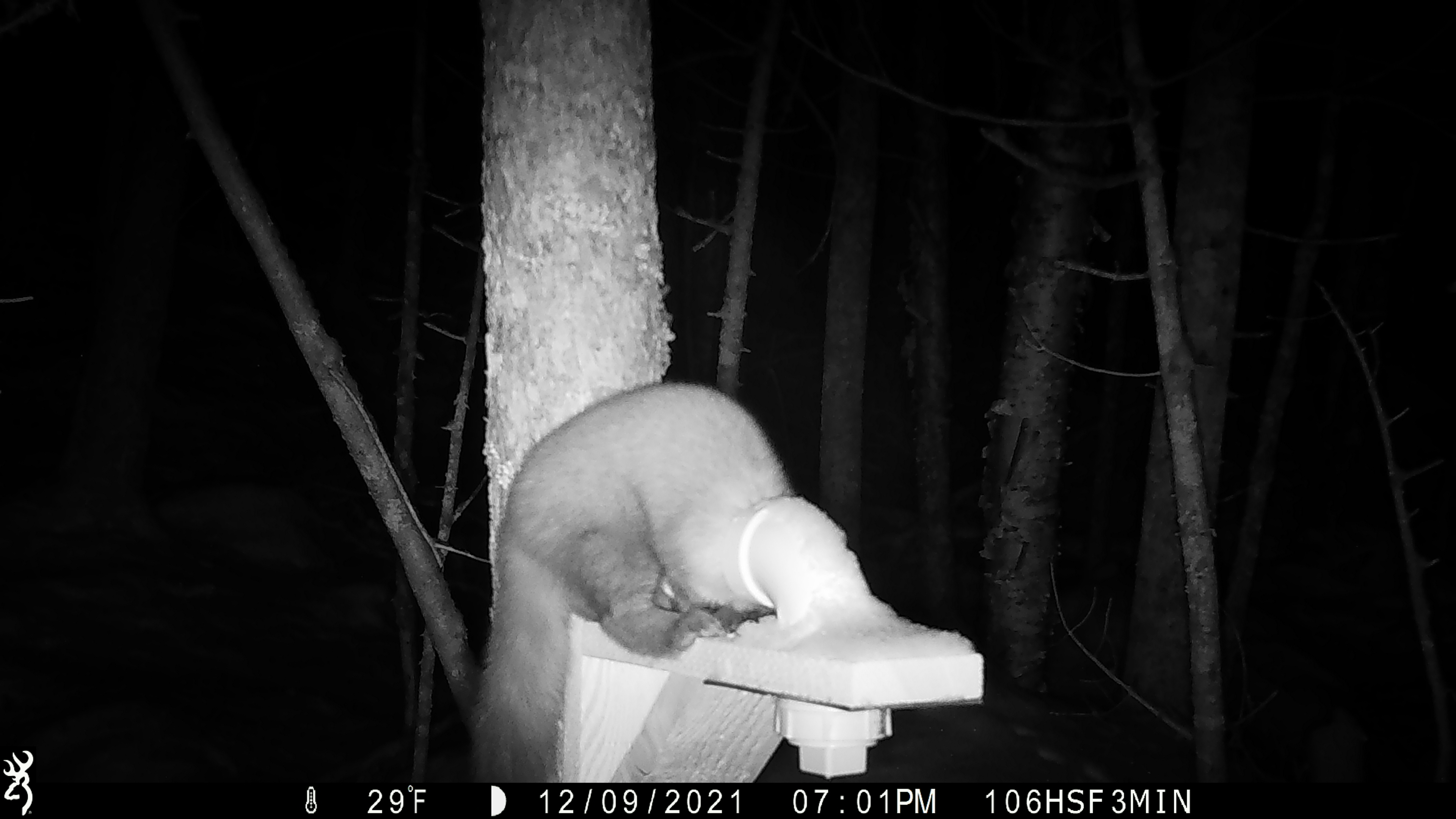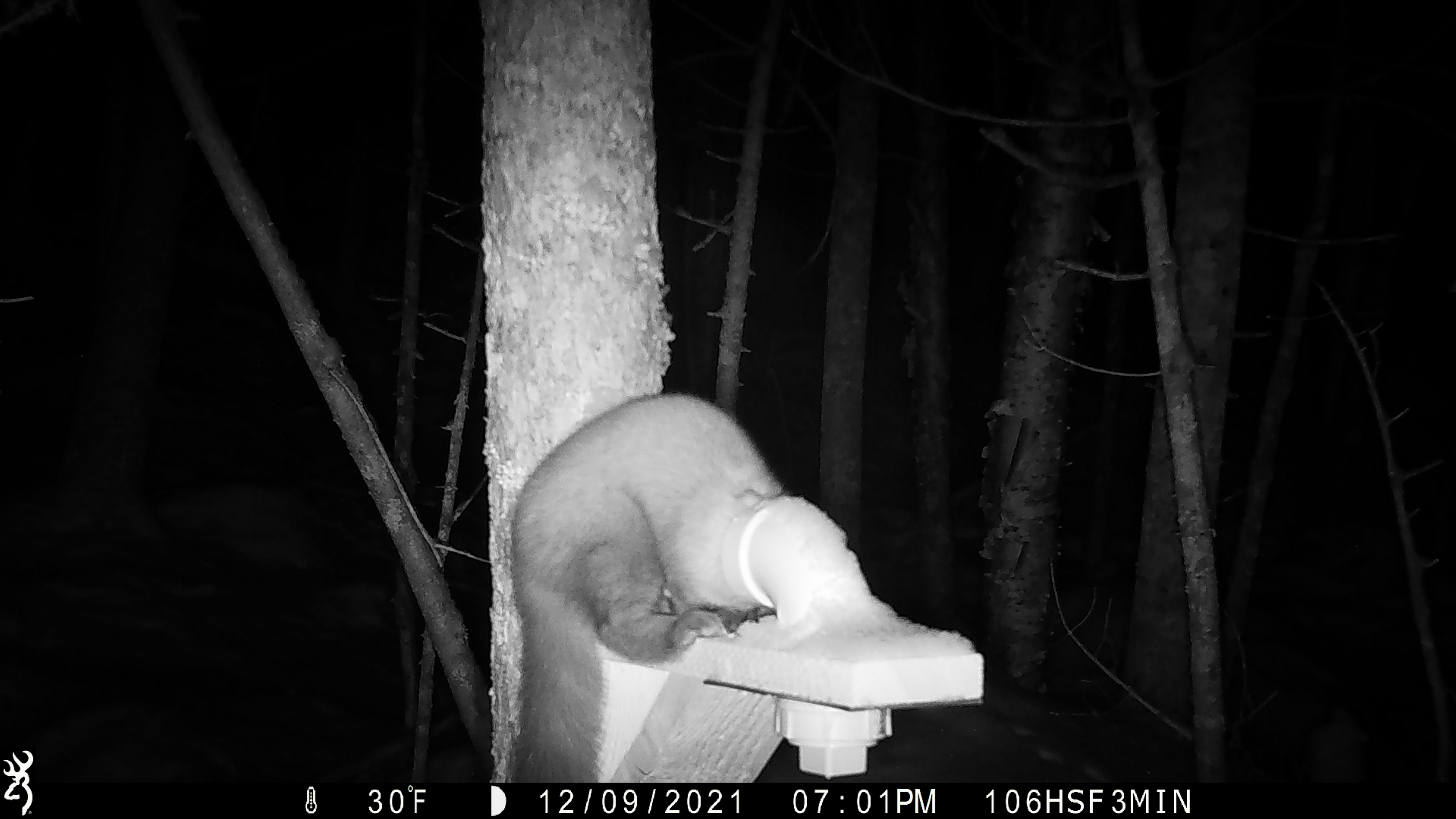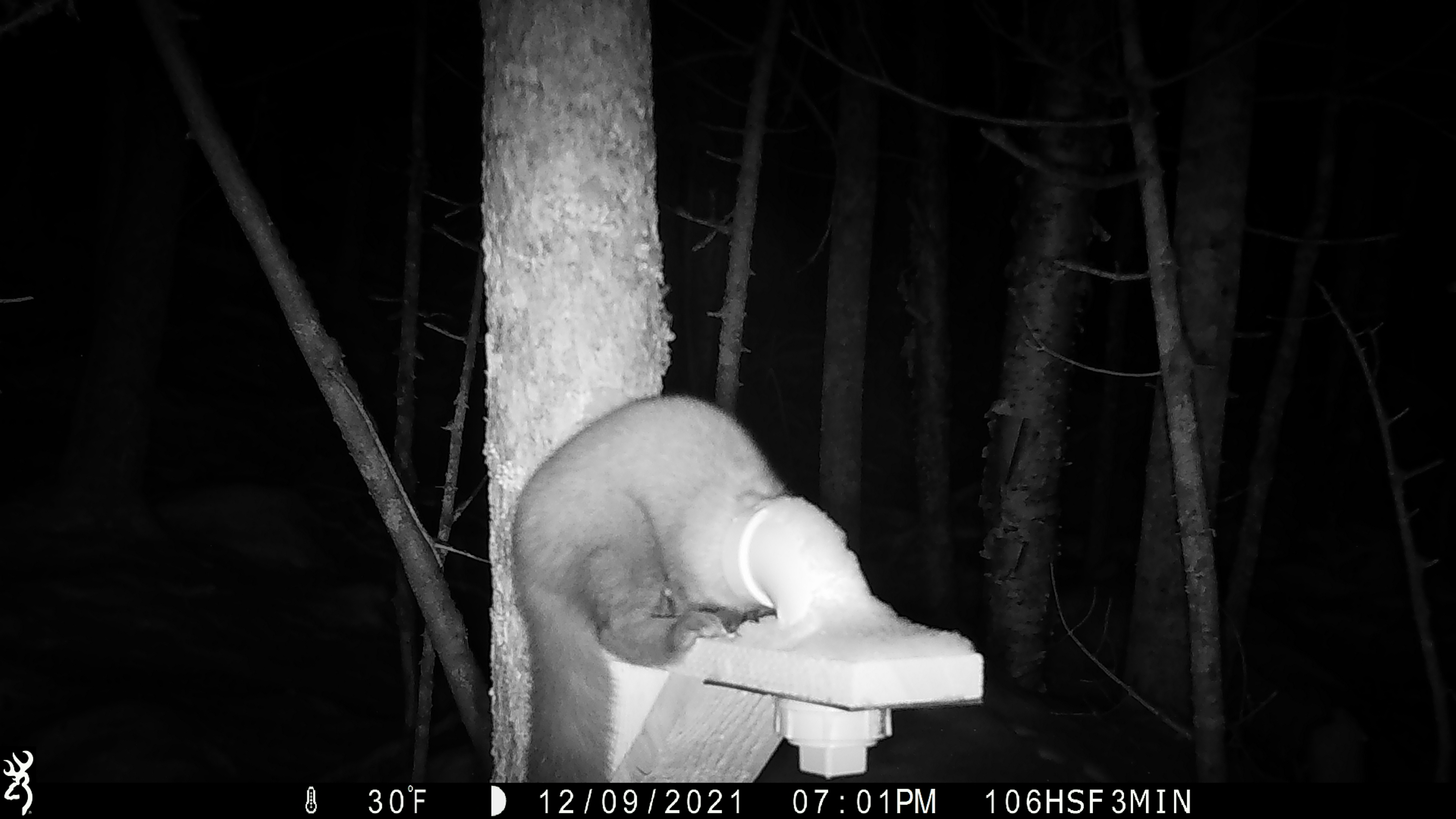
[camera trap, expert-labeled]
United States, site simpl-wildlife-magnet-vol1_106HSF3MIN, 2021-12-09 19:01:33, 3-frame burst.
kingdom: Animalia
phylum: Chordata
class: Mammalia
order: Carnivora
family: Mustelidae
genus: Martes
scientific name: Martes americana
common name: american marten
American marten (Martes americana).